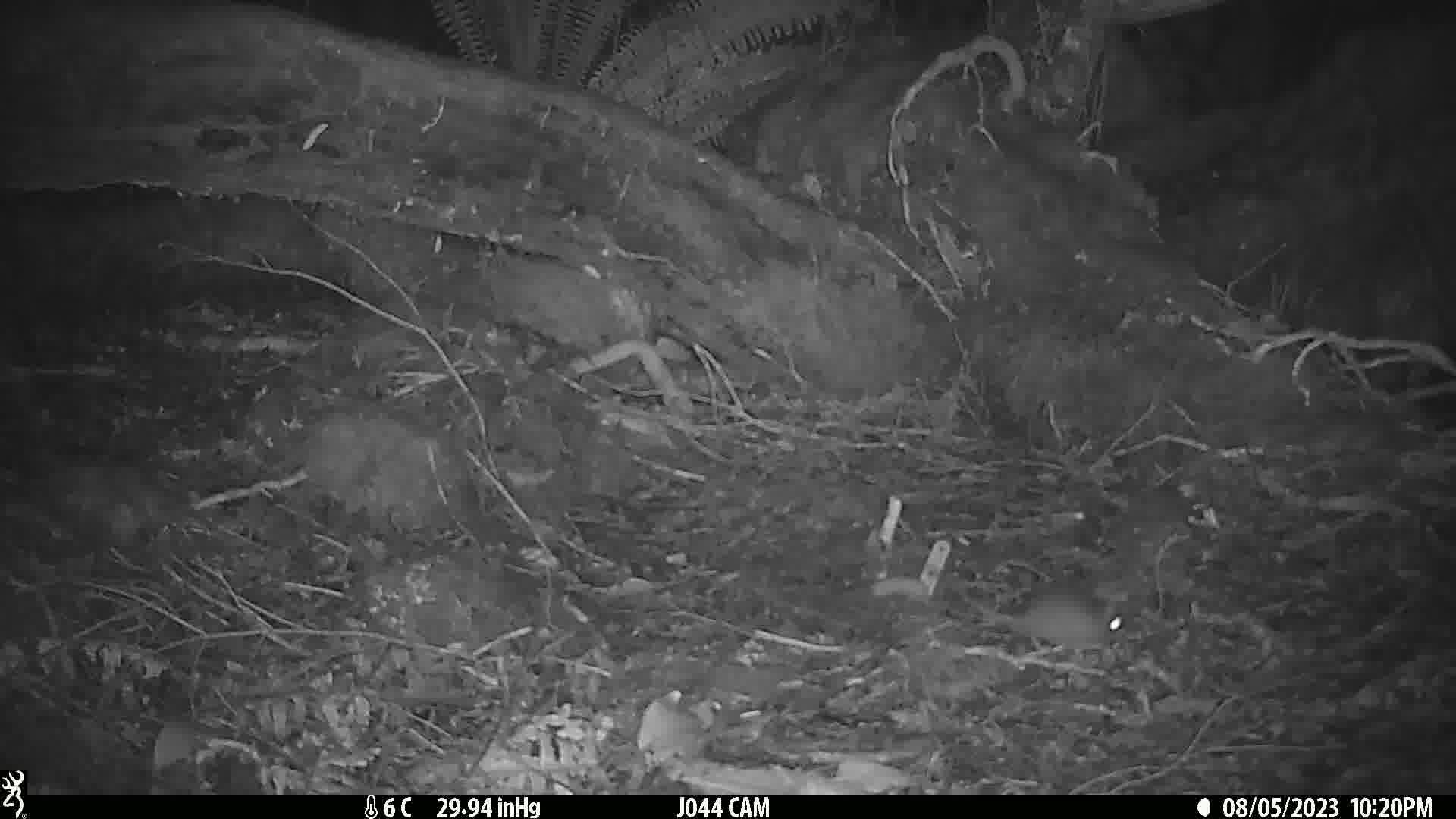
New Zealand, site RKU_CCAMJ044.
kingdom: Animalia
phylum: Chordata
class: Mammalia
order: Rodentia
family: Muridae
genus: Rattus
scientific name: Rattus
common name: rat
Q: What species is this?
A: Rat (Rattus).